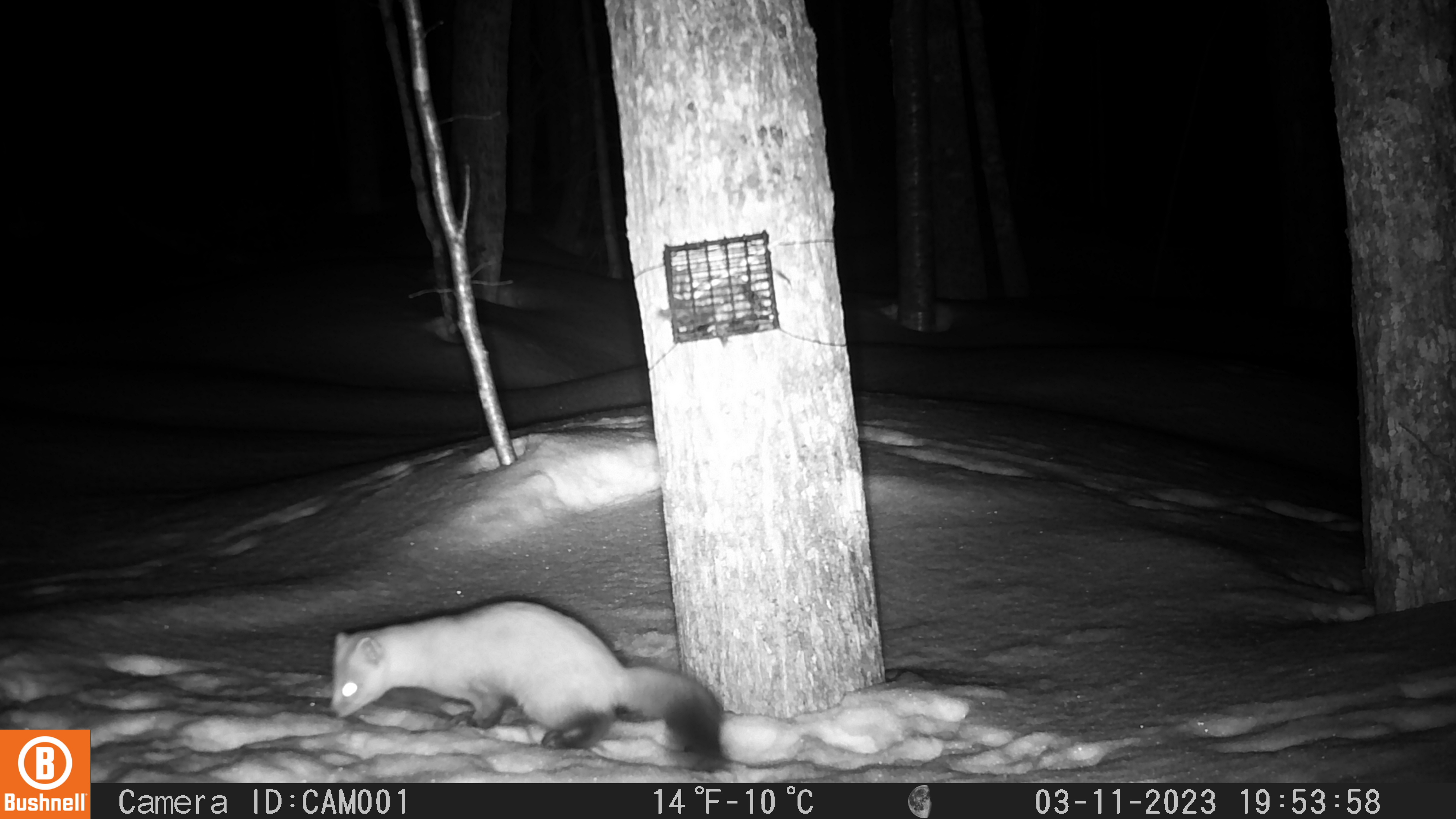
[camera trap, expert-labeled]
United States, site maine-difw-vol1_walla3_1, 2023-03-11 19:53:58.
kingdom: Animalia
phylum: Chordata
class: Mammalia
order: Carnivora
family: Mustelidae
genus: Martes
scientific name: Martes americana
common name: american marten